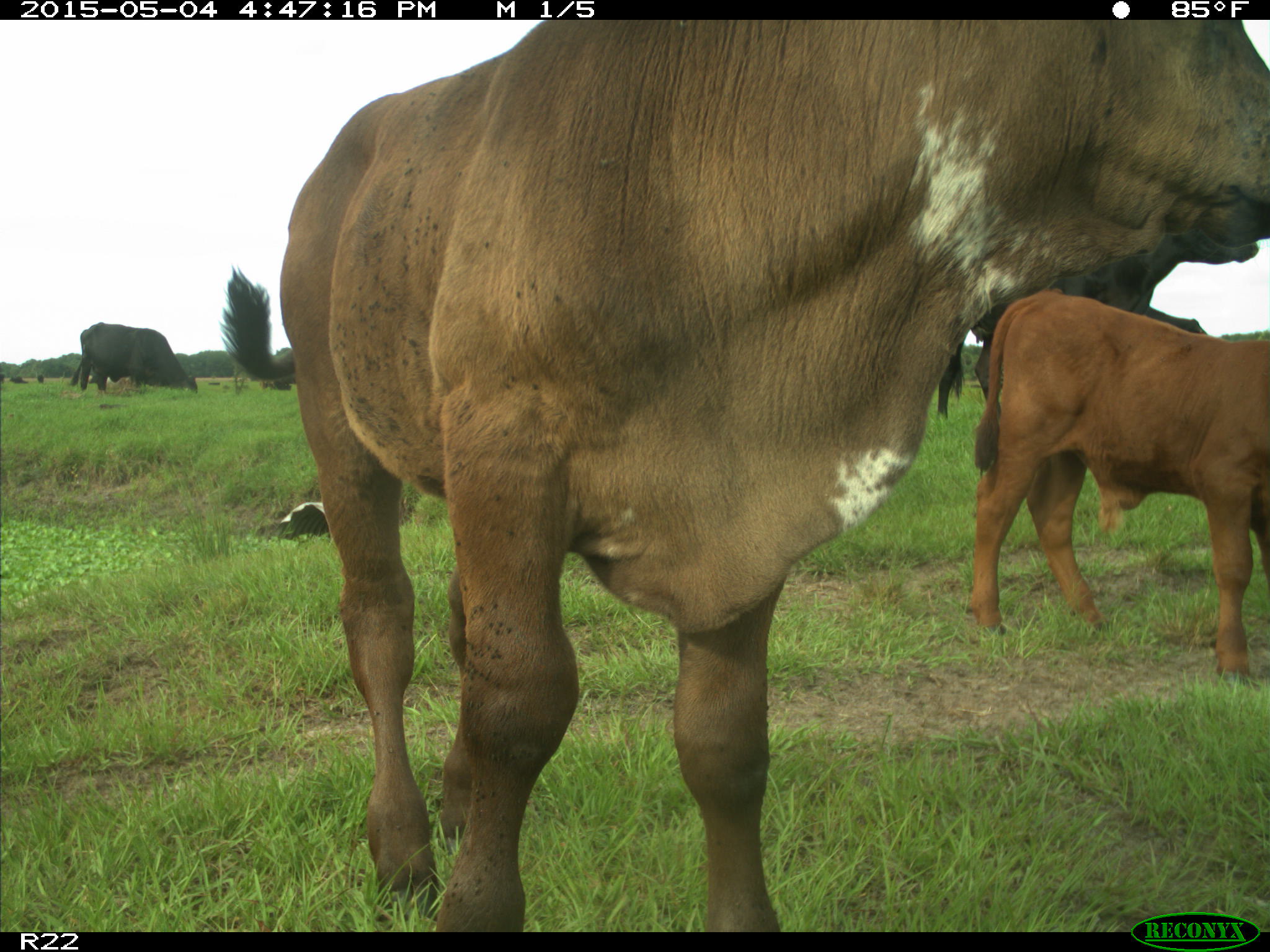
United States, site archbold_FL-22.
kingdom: Animalia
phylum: Chordata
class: Mammalia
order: Artiodactyla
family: Bovidae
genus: Bos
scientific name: Bos taurus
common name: domestic cow